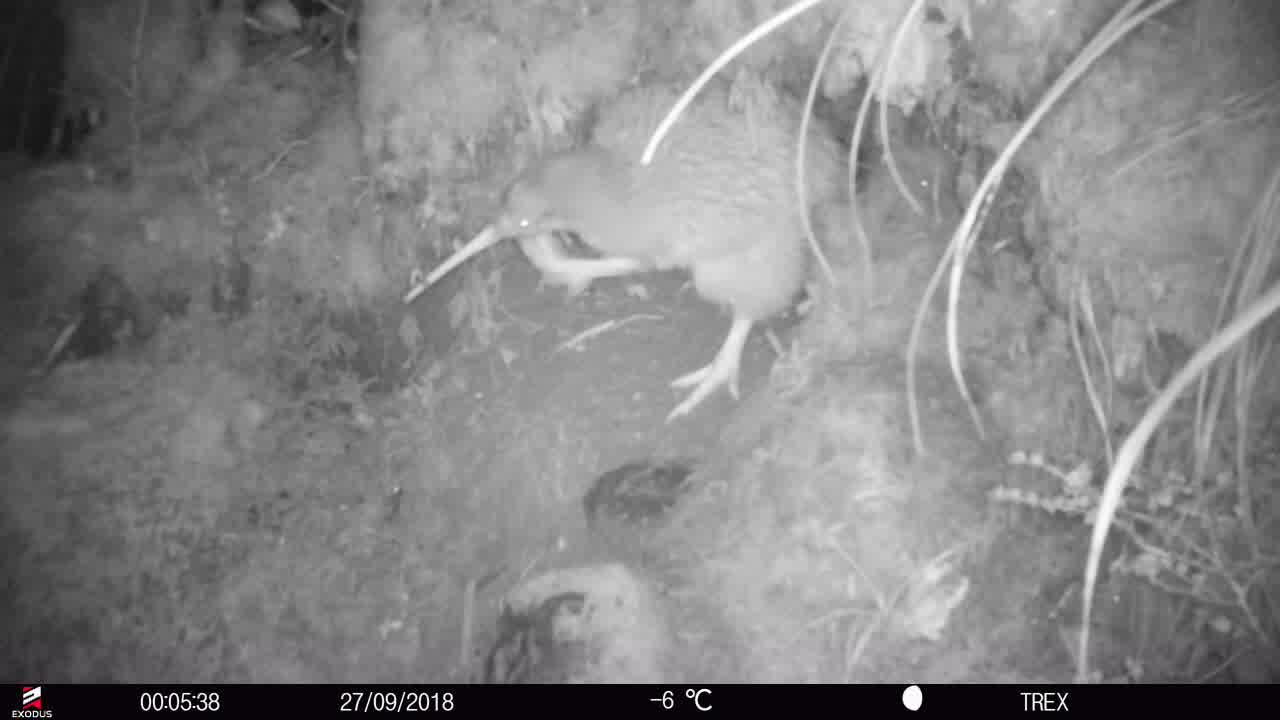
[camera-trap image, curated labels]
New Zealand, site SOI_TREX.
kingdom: Animalia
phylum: Chordata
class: Aves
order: Apterygiformes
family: Apterygidae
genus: Apteryx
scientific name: Apteryx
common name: kiwi